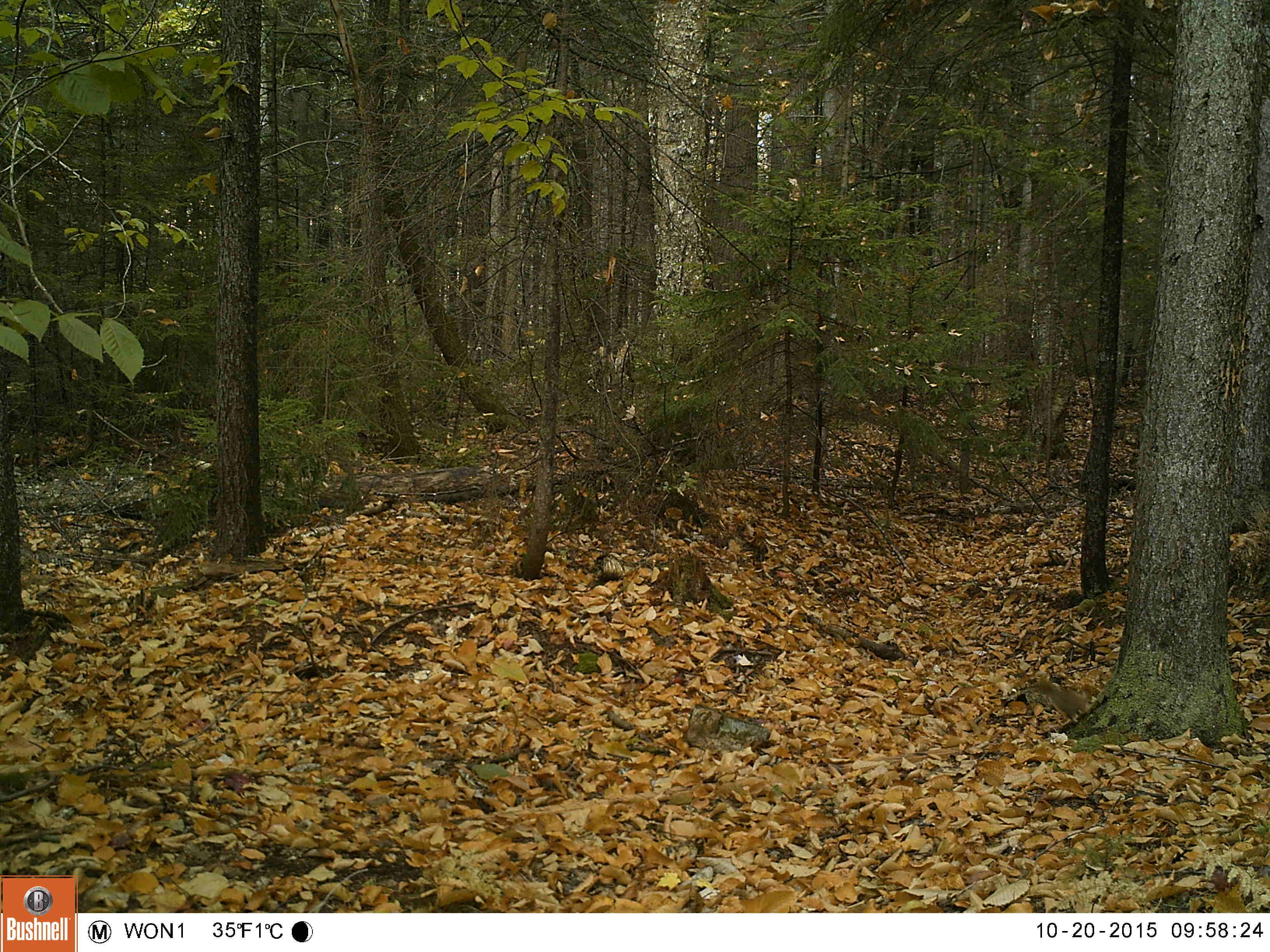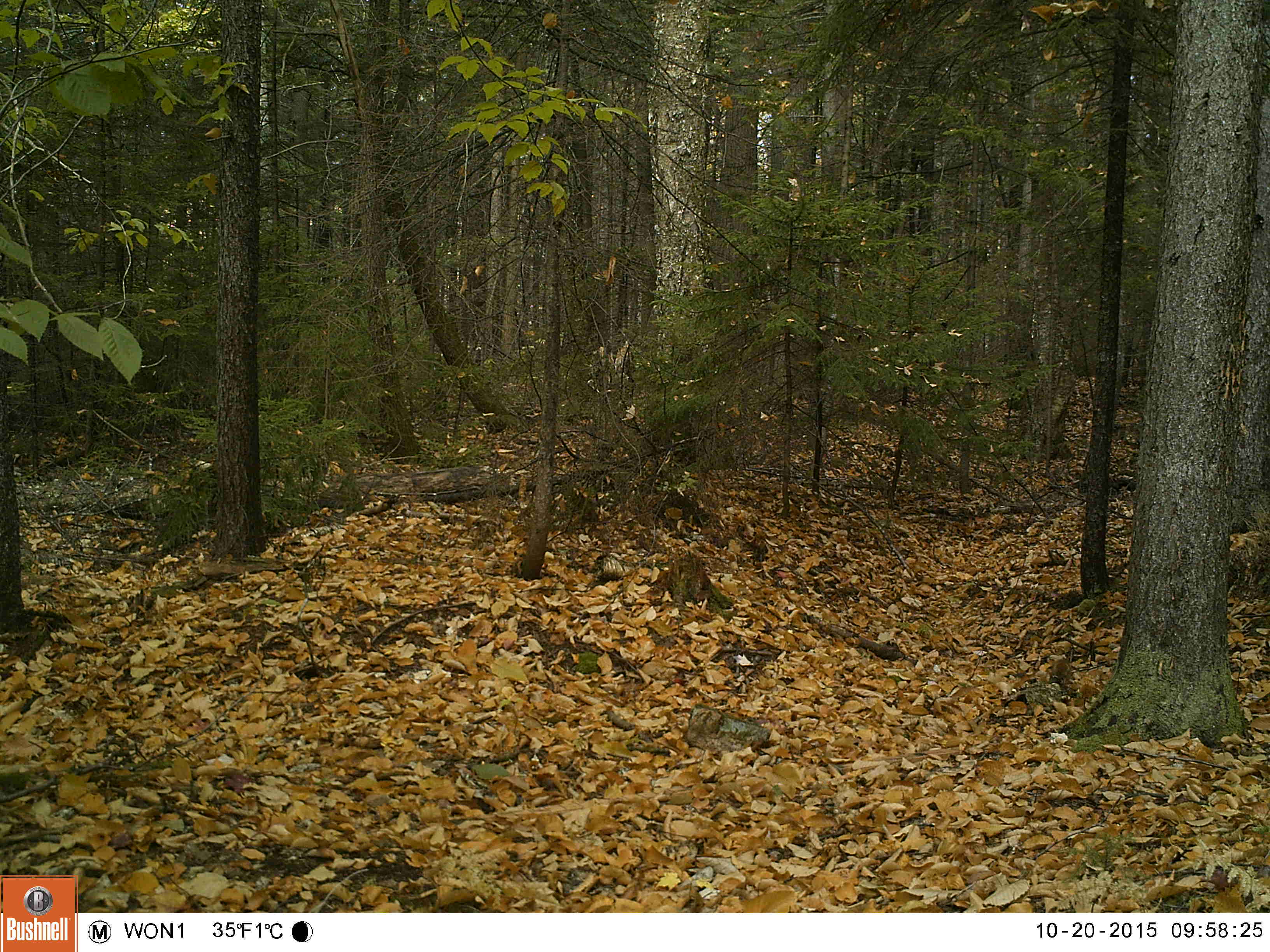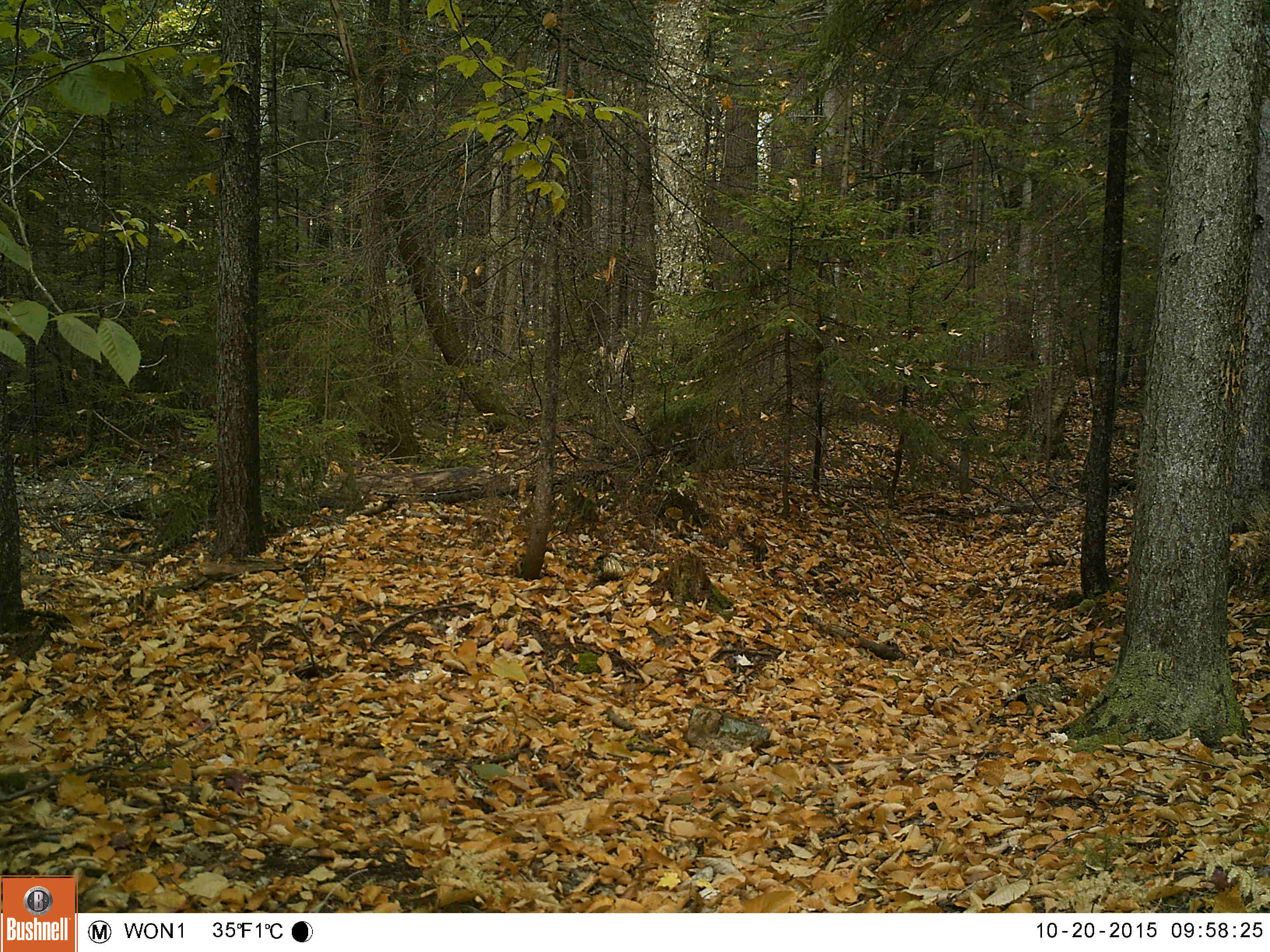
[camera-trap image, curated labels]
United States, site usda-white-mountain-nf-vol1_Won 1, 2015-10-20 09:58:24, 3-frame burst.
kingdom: Animalia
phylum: Chordata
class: Mammalia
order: Rodentia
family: Sciuridae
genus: Tamiasciurus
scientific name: Tamiasciurus hudsonicus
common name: red squirrel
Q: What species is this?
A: Red squirrel (Tamiasciurus hudsonicus).